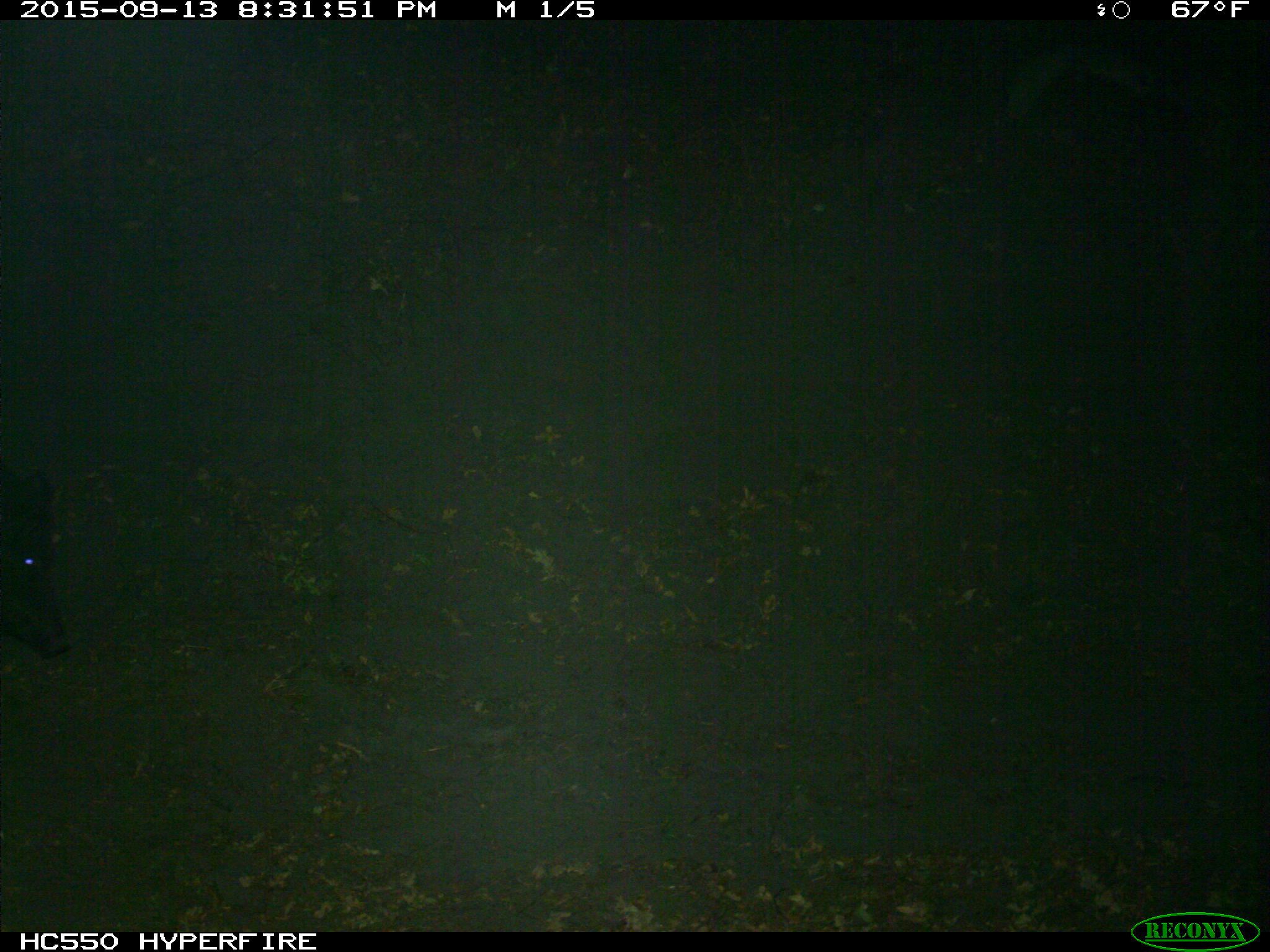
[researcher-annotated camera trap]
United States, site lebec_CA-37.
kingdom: Animalia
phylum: Chordata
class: Mammalia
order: Artiodactyla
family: Suidae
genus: Sus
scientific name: Sus scrofa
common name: wild boar